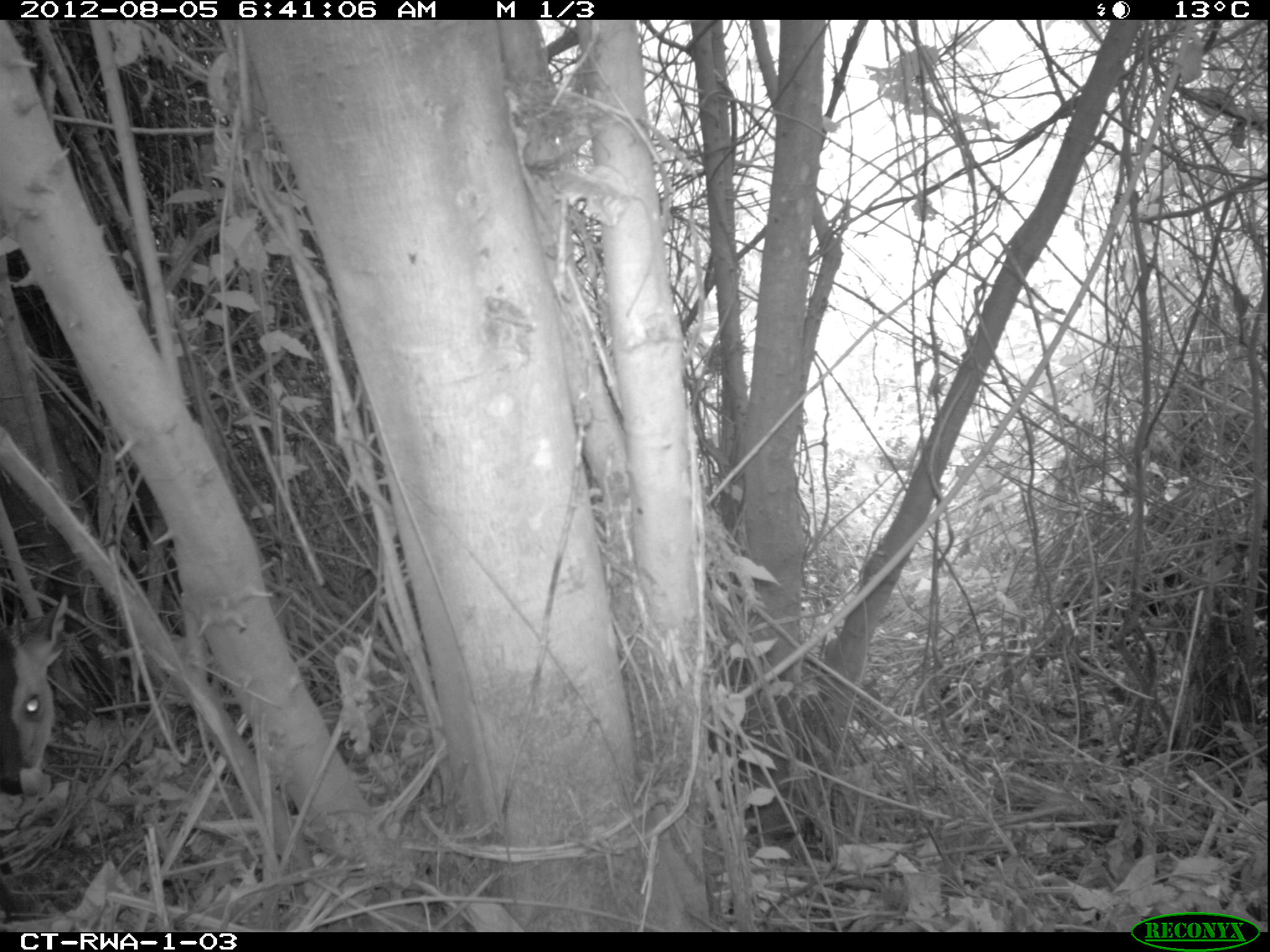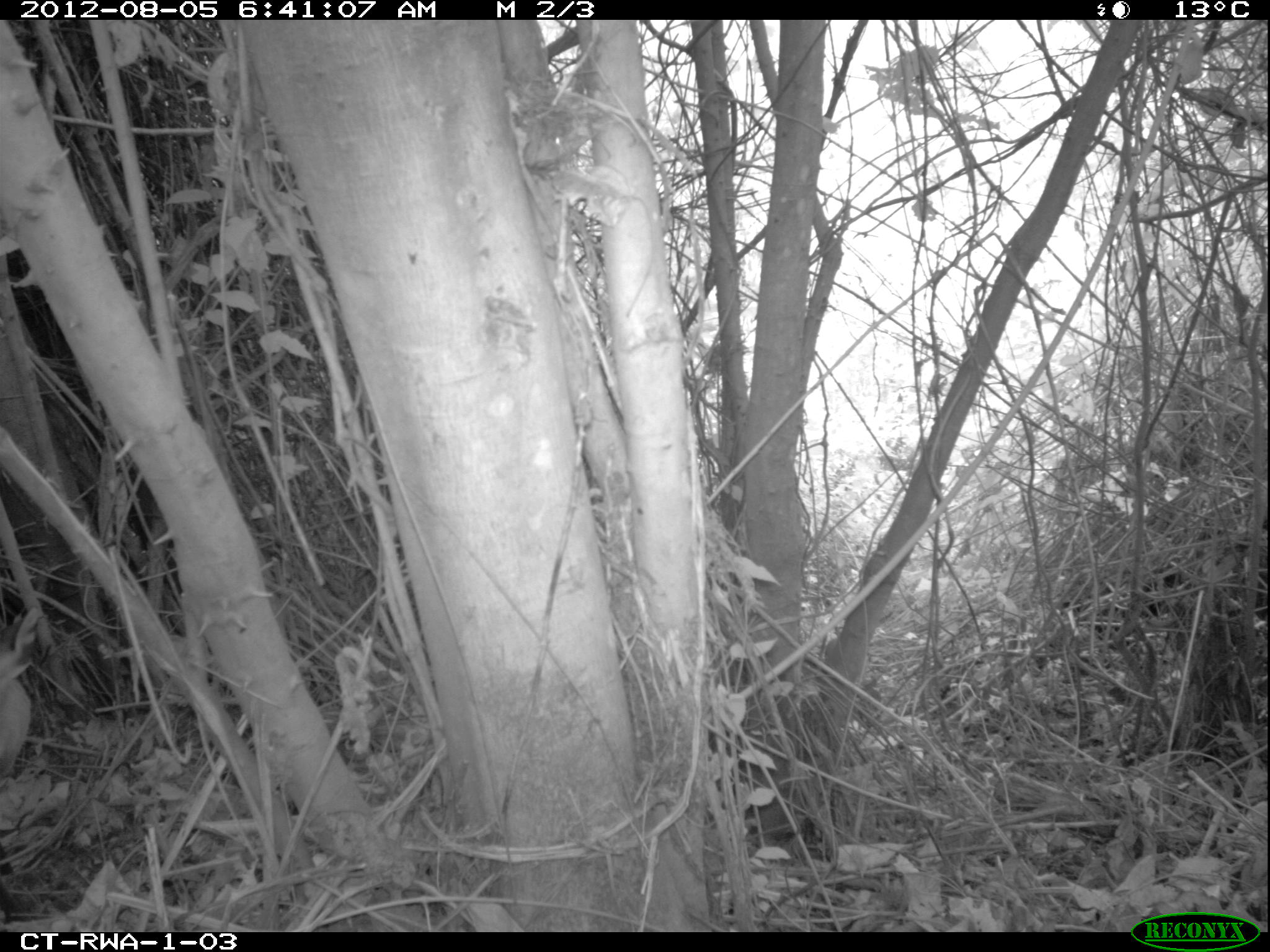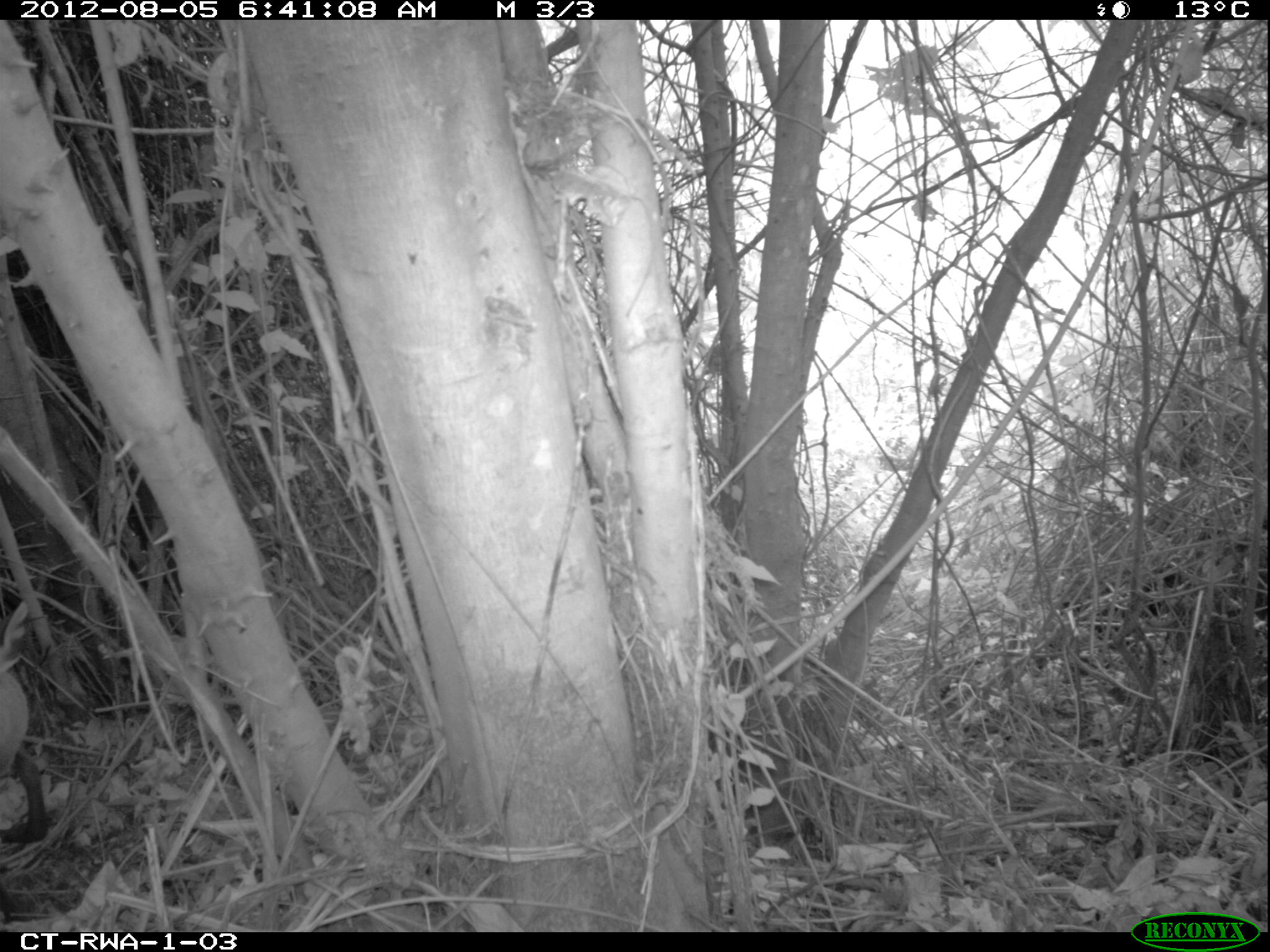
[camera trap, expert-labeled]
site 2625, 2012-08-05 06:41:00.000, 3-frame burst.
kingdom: Animalia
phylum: Chordata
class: Mammalia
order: Artiodactyla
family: Bovidae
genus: Cephalophus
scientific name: Cephalophus nigrifrons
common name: black-fronted duiker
Cephalophus nigrifrons (black-fronted duiker), count 1.